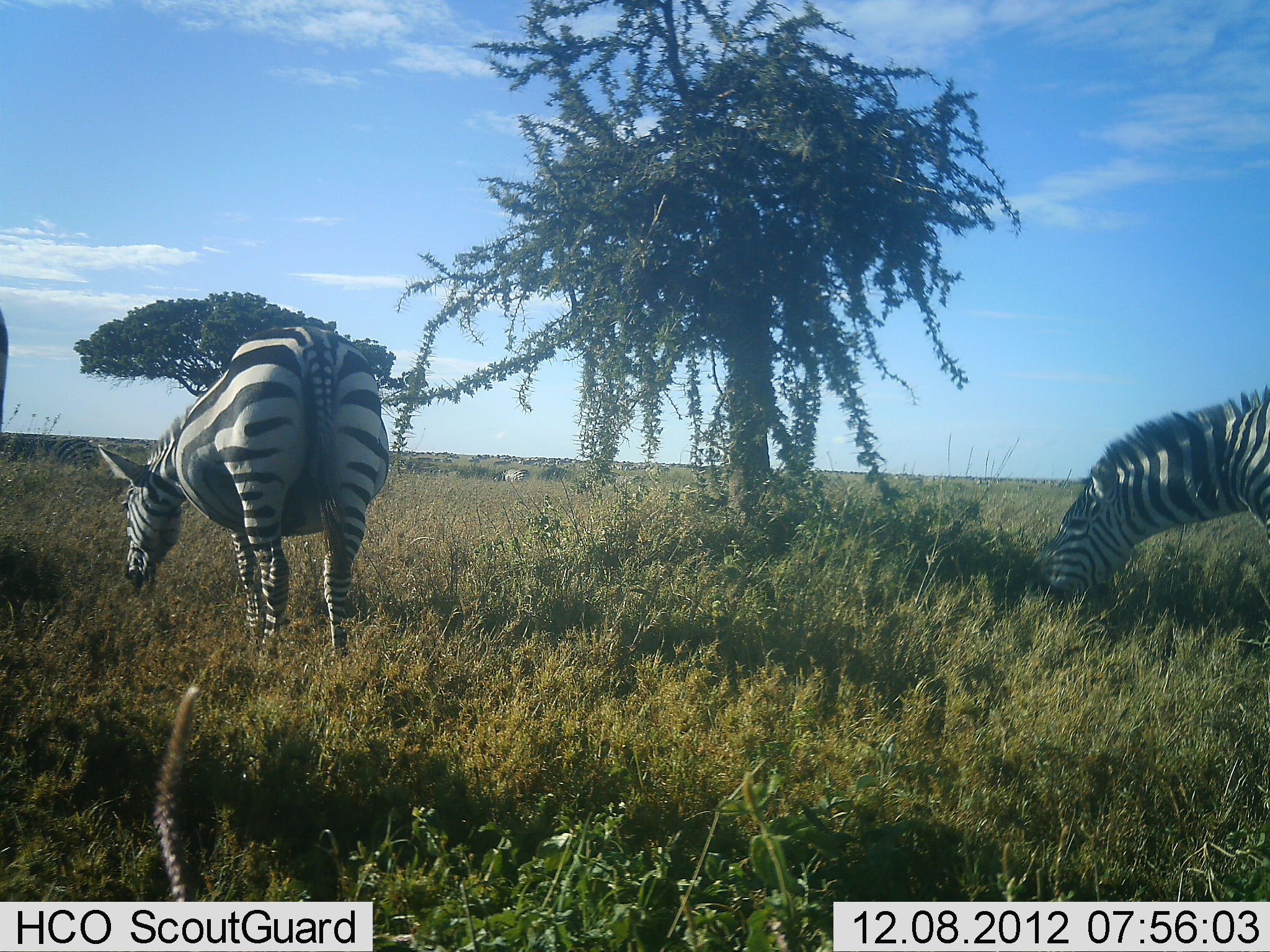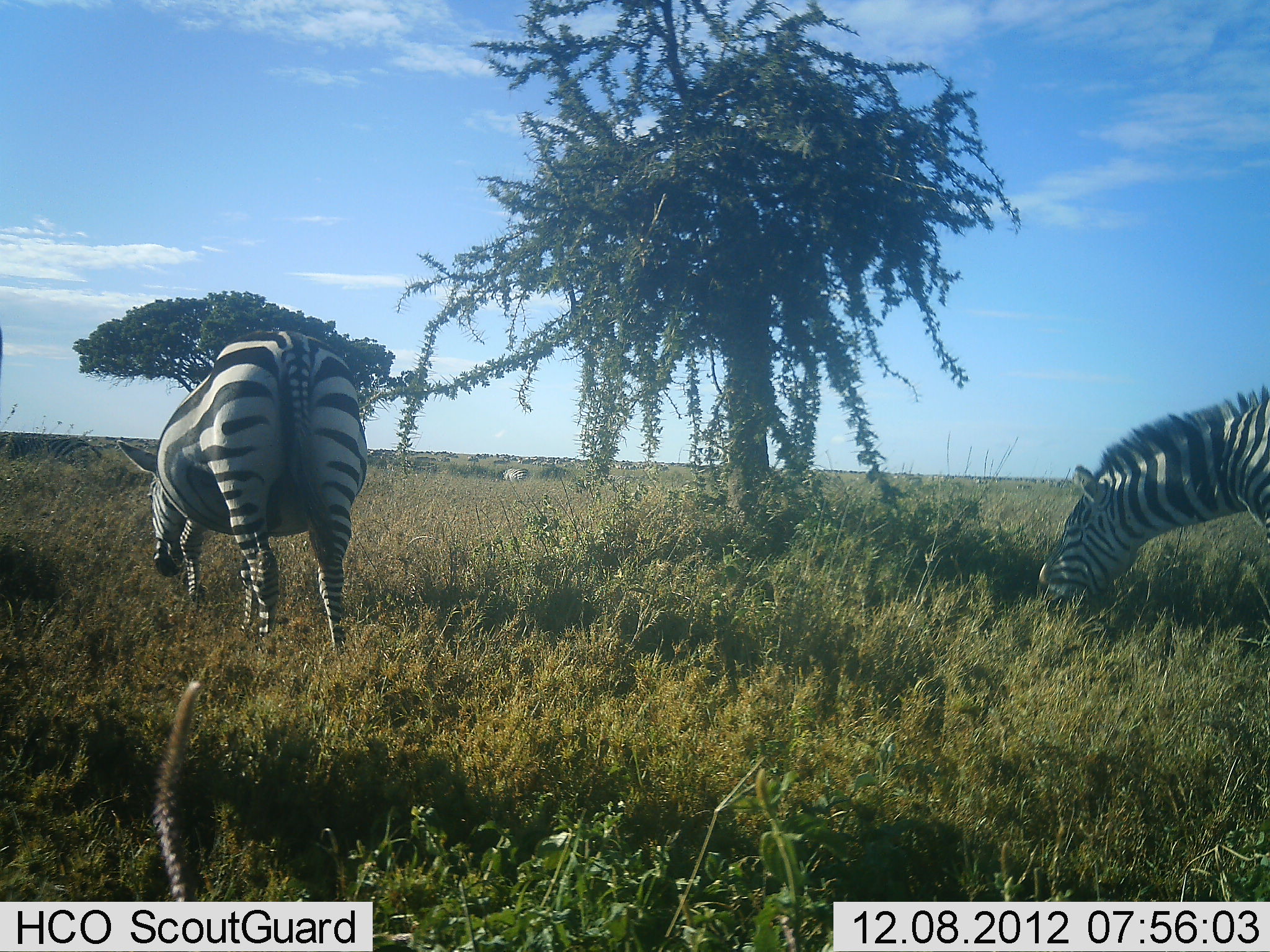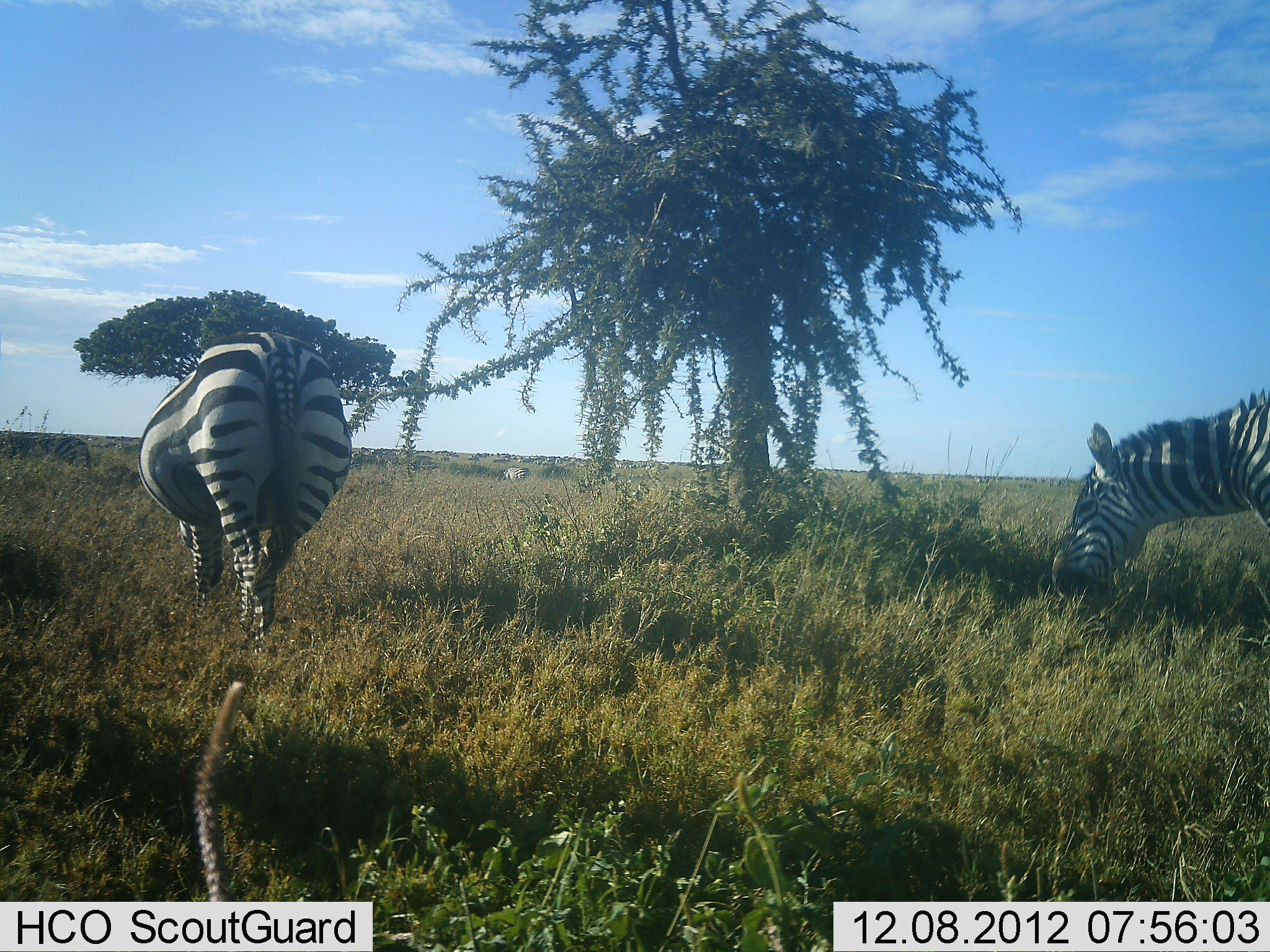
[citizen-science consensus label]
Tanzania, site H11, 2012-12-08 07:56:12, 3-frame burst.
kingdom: Animalia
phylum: Chordata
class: Mammalia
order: Perissodactyla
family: Equidae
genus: Equus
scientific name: Equus quagga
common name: plains zebra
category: zebra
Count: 3.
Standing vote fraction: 30%.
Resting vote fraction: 0%.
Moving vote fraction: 10%.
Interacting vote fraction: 0%.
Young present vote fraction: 0%.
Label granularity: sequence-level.